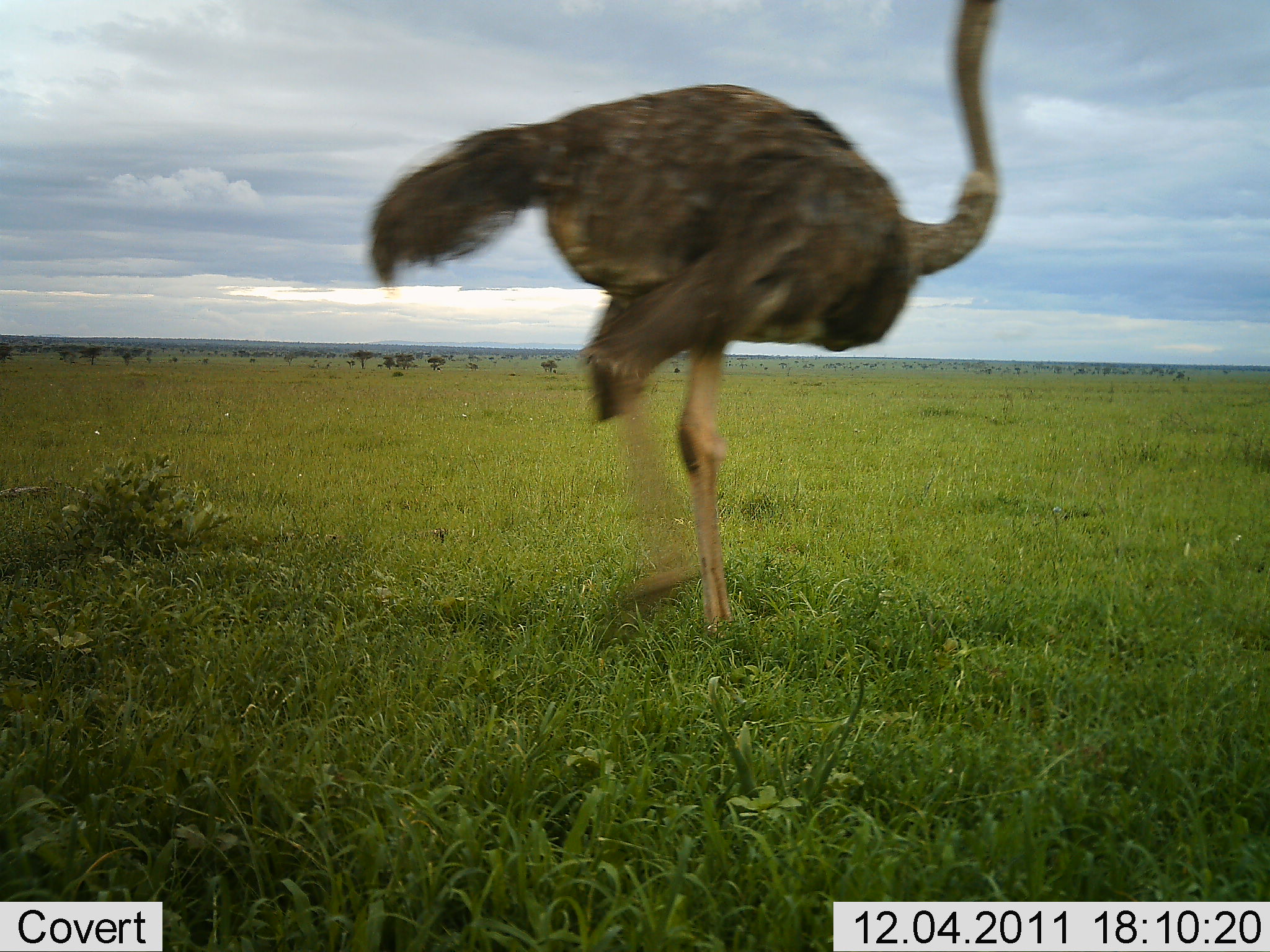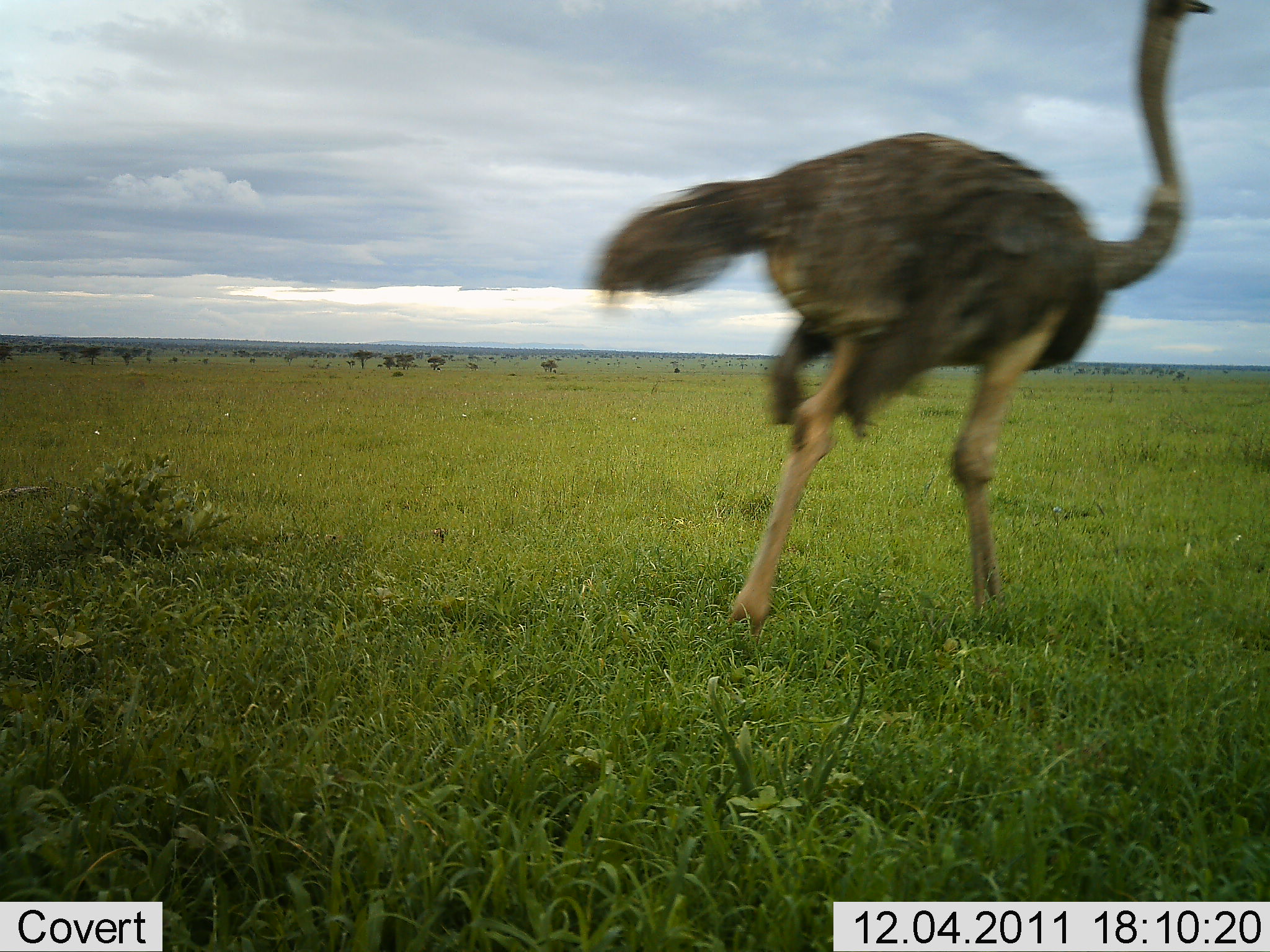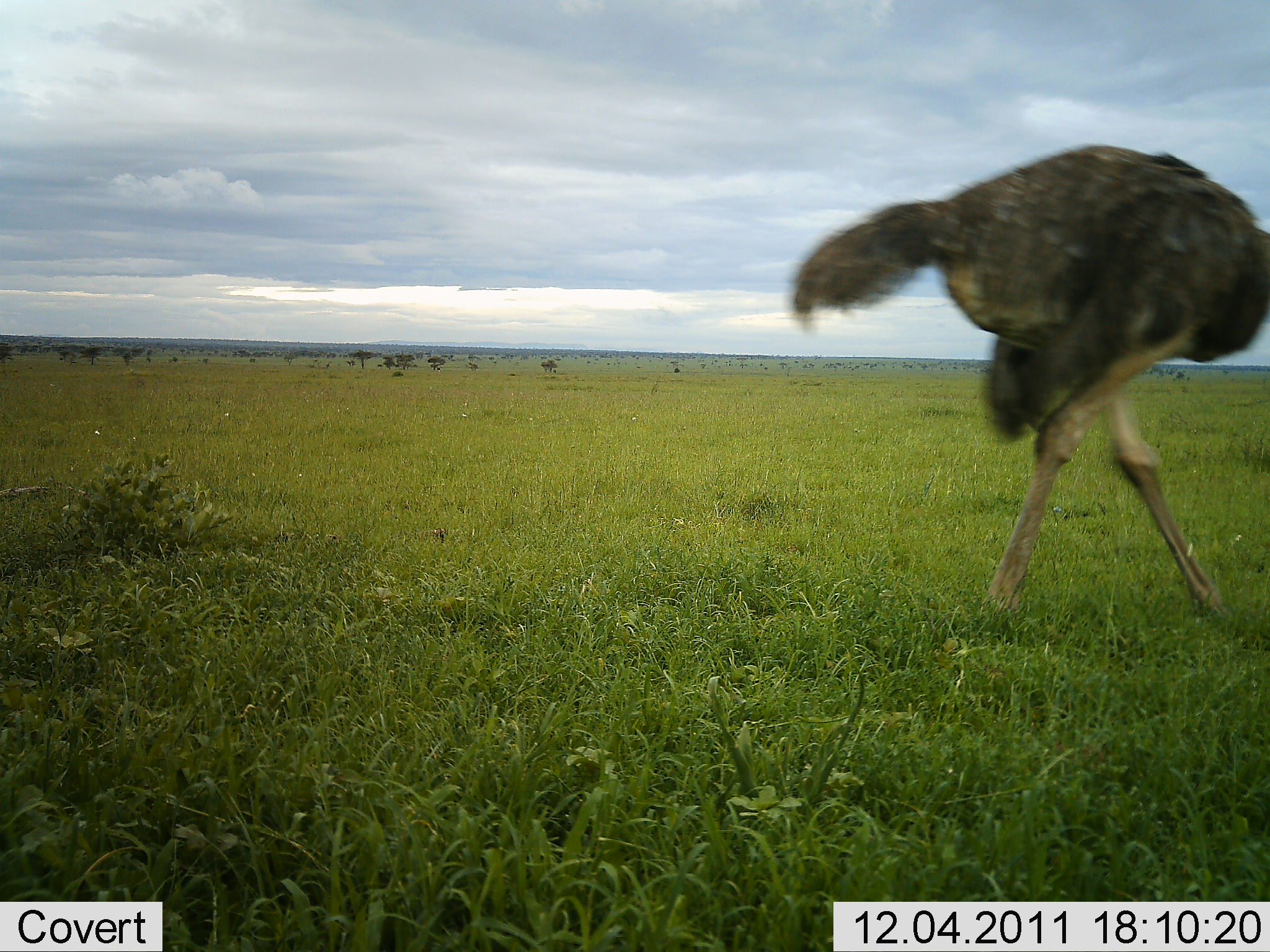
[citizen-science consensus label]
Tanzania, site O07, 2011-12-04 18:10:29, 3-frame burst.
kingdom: Animalia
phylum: Chordata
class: Aves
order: Struthioniformes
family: Struthionidae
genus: Struthio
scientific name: Struthio camelus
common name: ostrich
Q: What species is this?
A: Ostrich (Struthio camelus).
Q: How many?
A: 1.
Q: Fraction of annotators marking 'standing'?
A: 7%.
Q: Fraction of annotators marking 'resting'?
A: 0%.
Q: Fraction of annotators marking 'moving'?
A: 93%.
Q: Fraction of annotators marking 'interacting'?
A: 0%.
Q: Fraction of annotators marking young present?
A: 0%.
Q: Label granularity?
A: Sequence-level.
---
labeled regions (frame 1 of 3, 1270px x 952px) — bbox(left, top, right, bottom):
animal: bbox(360, 2, 1002, 645)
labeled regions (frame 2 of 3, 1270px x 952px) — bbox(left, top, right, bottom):
animal: bbox(589, 0, 1221, 653)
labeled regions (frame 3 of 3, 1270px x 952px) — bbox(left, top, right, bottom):
animal: bbox(787, 138, 1269, 627)